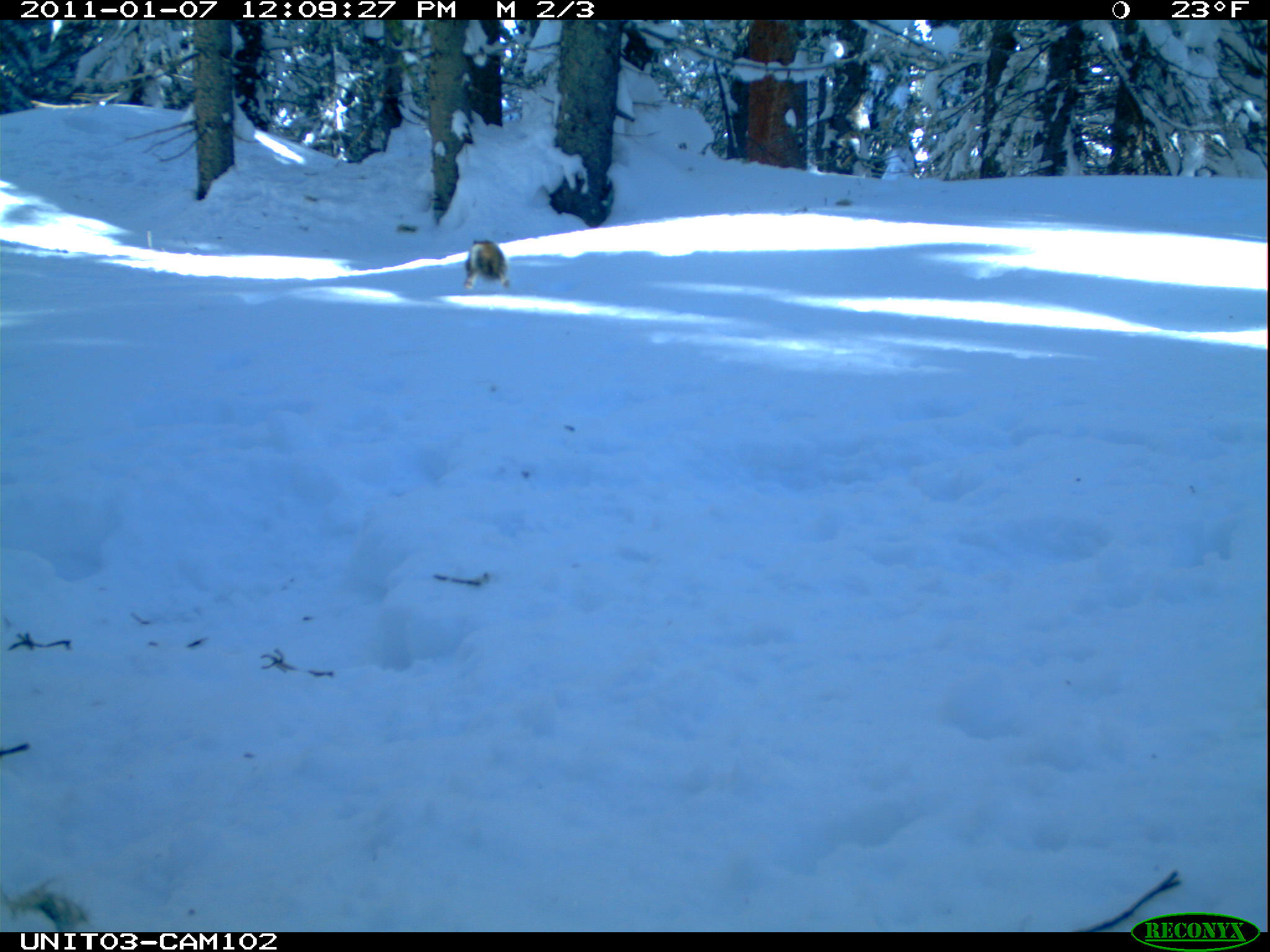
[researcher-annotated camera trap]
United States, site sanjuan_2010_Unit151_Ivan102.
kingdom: Animalia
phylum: Chordata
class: Mammalia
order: Rodentia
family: Sciuridae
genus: Tamiasciurus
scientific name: Tamiasciurus hudsonicus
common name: american red squirrel